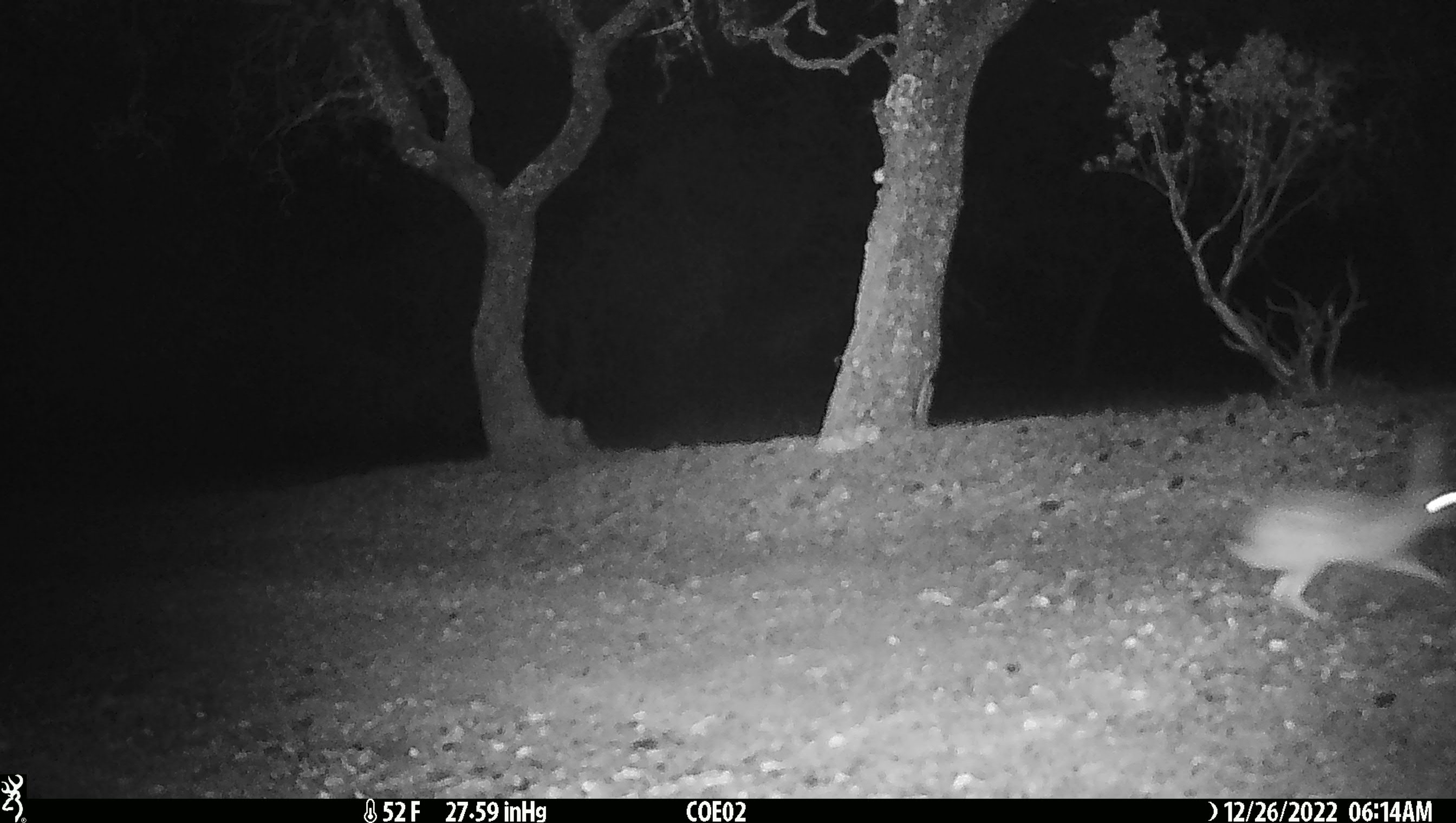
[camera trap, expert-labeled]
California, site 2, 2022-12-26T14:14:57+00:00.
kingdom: Animalia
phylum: Chordata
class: Mammalia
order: Lagomorpha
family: Leporidae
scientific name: Leporidae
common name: rabbit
Rabbit (Leporidae).